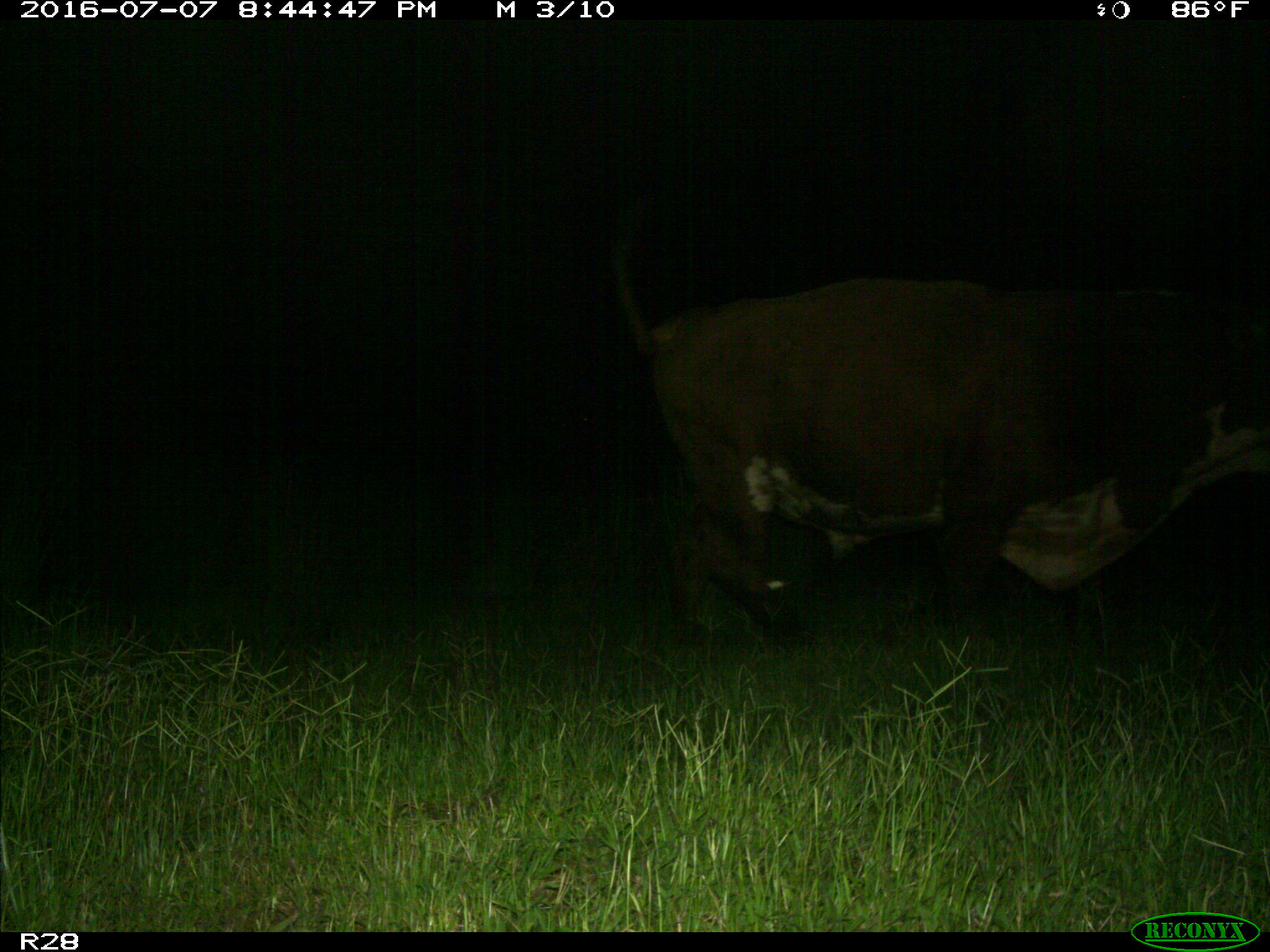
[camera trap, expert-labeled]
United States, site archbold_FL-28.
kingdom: Animalia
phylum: Chordata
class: Mammalia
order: Artiodactyla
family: Bovidae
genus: Bos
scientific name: Bos taurus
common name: domestic cow